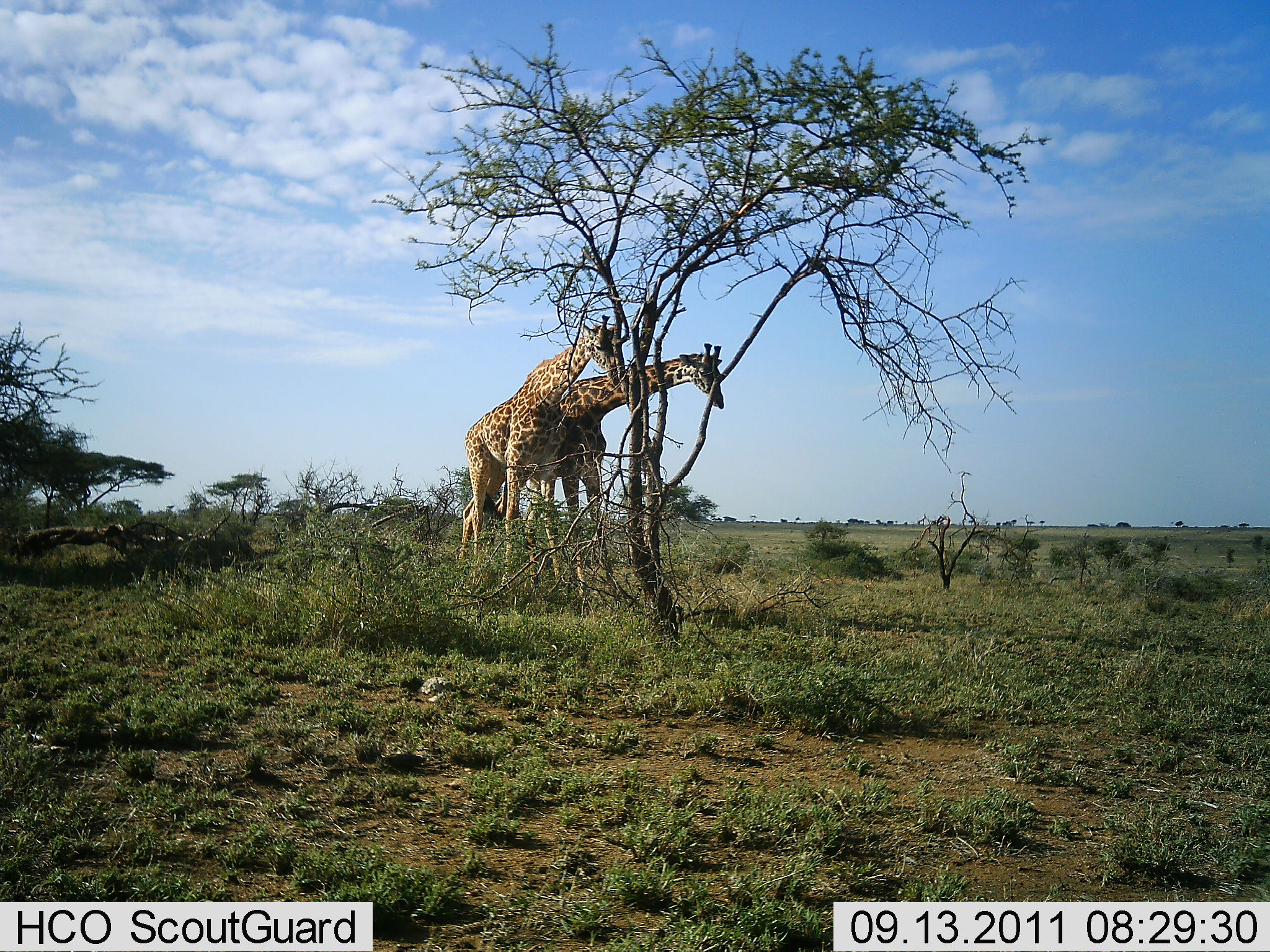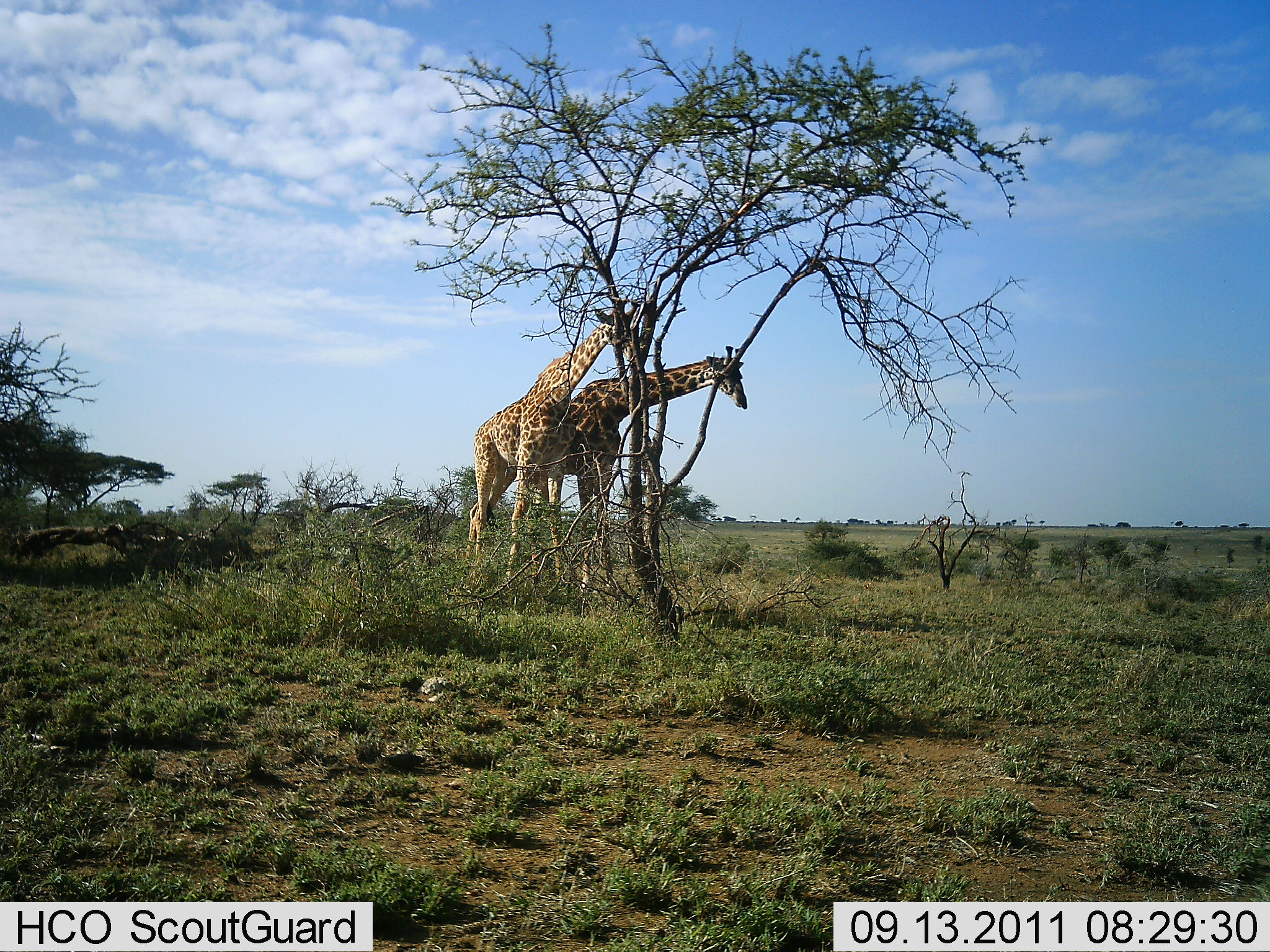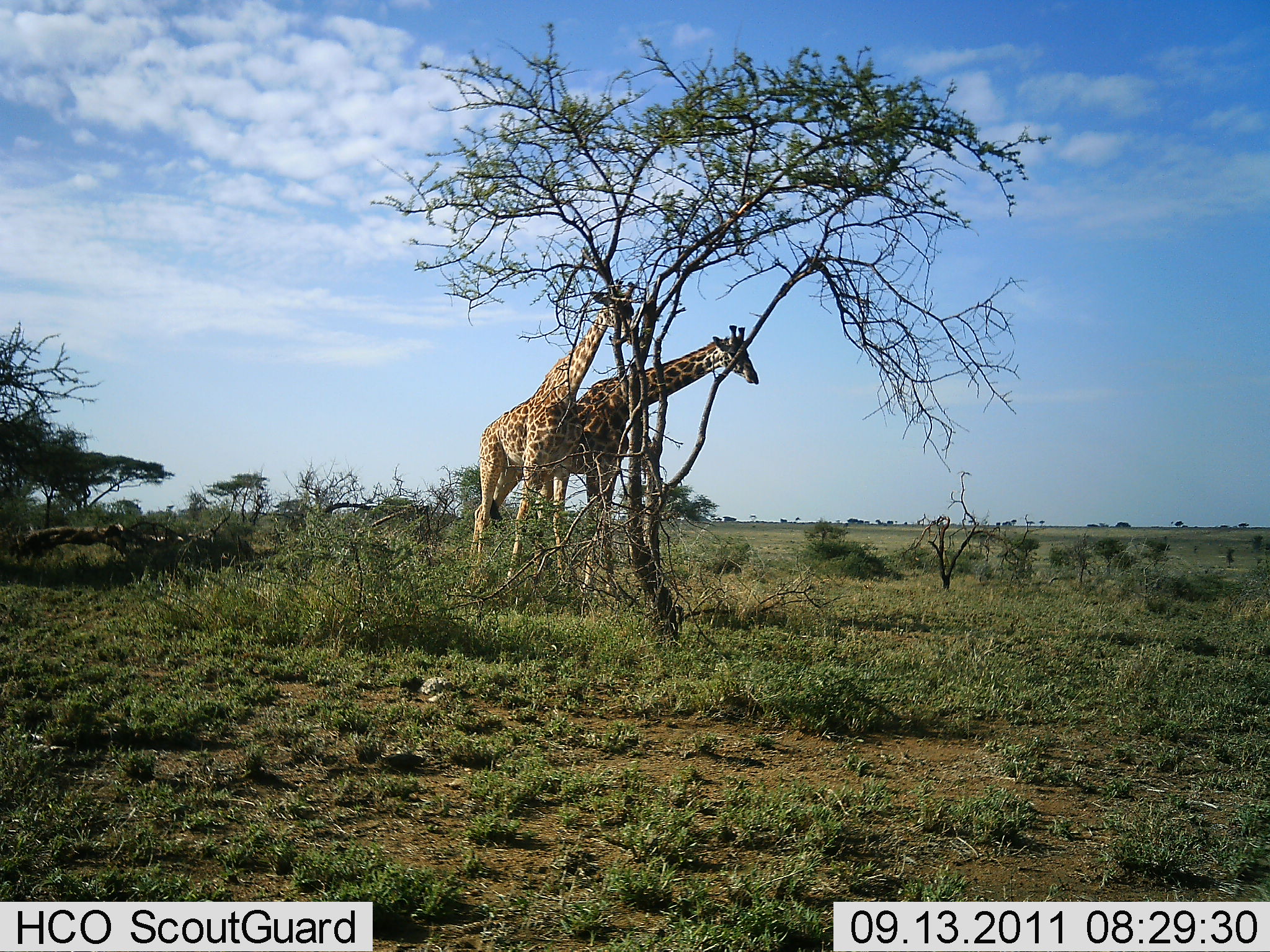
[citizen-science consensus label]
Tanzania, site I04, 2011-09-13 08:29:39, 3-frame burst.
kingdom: Animalia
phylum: Chordata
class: Mammalia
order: Artiodactyla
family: Giraffidae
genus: Giraffa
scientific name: Giraffa camelopardalis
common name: giraffe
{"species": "giraffe (Giraffa camelopardalis)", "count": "2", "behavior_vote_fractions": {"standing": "50%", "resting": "0%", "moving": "7%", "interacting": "7%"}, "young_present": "0%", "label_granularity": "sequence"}